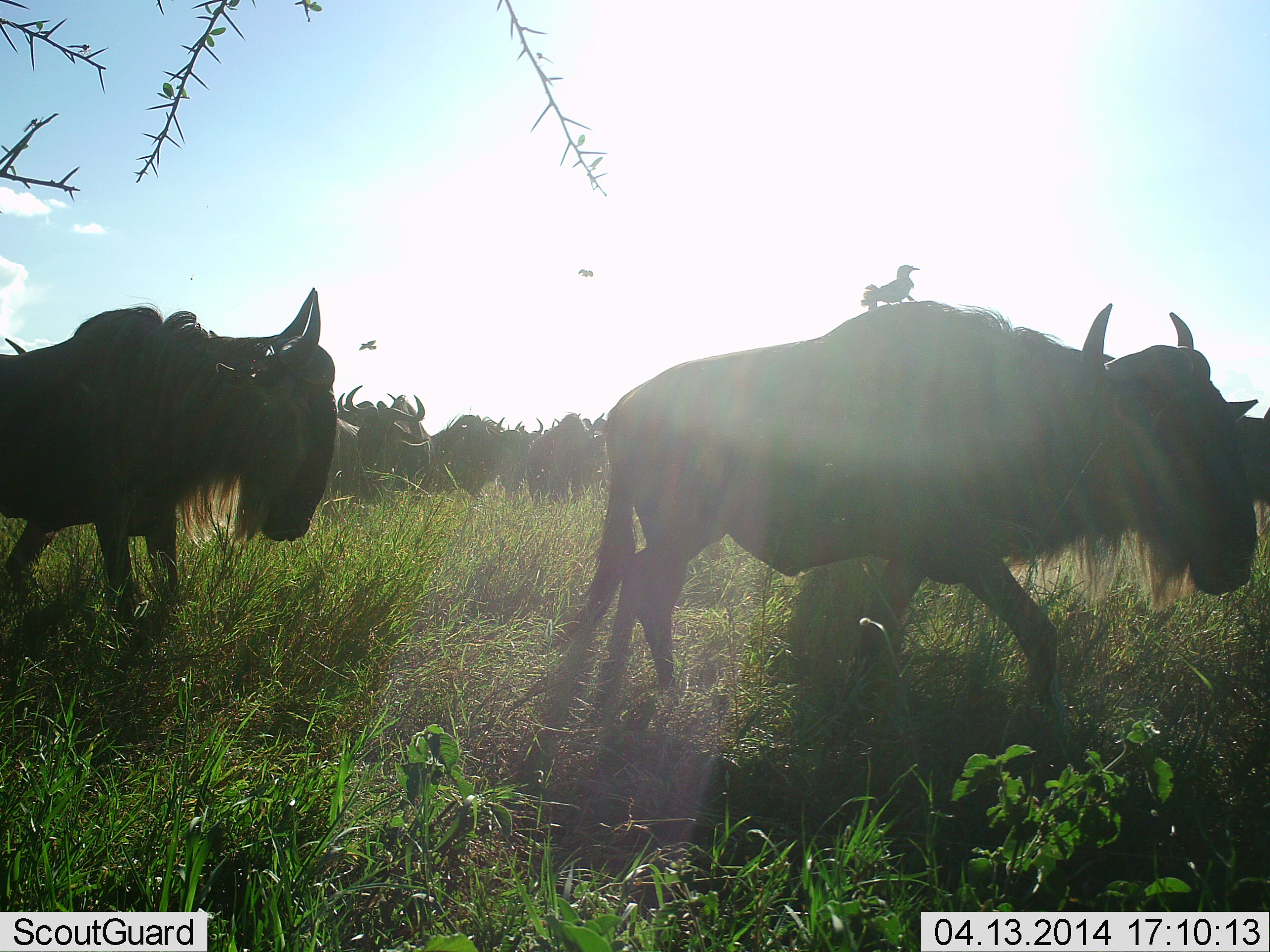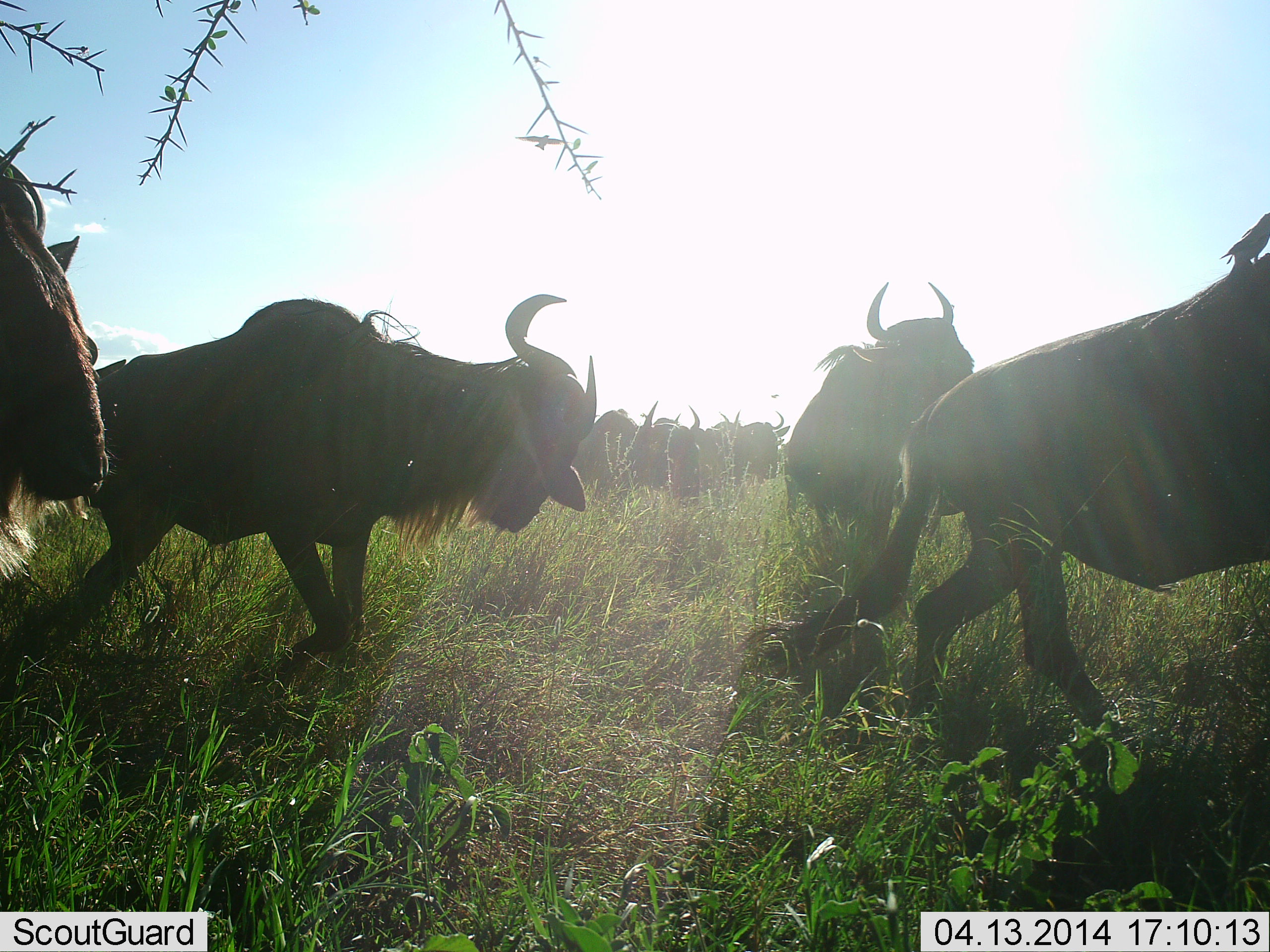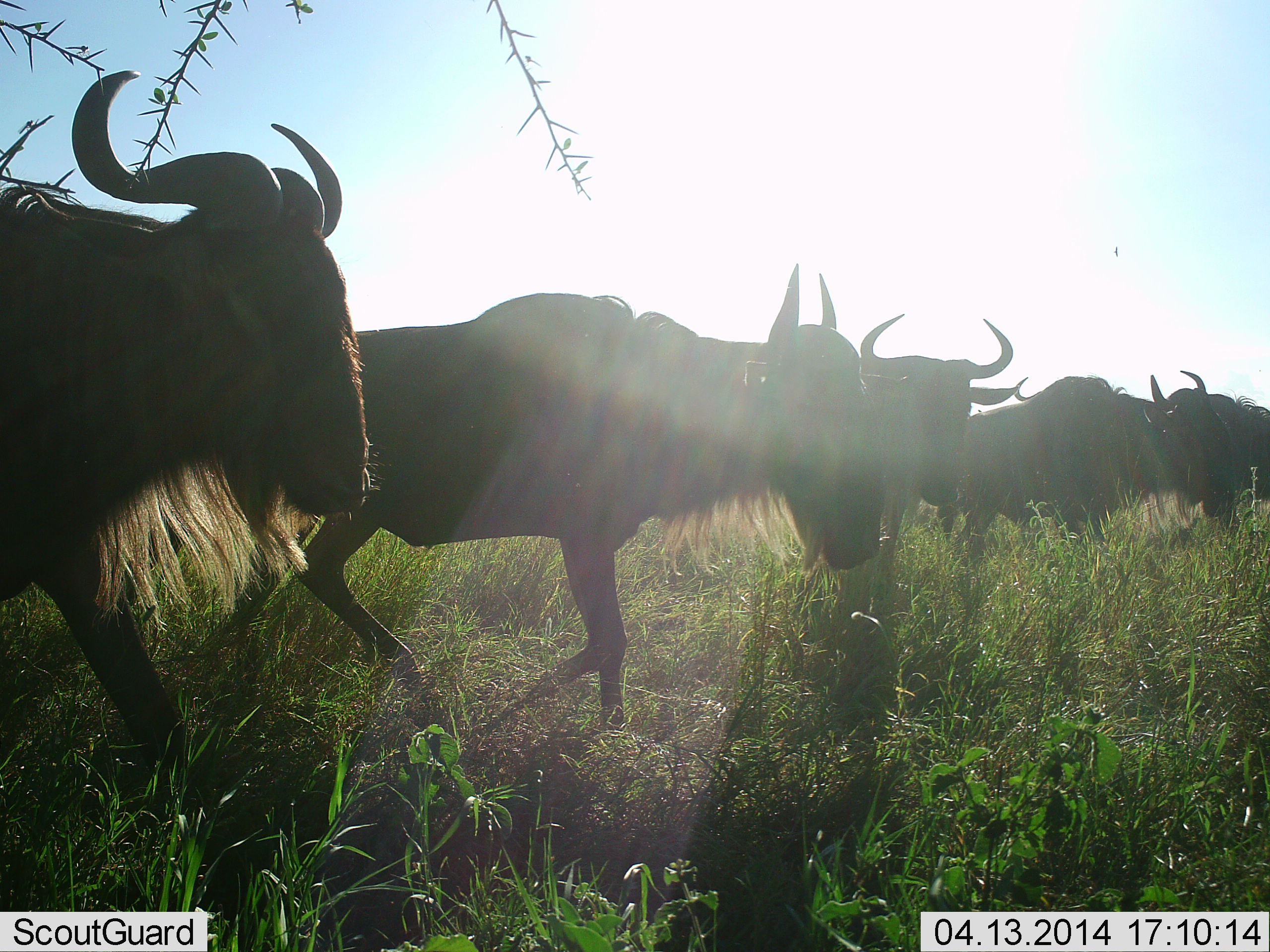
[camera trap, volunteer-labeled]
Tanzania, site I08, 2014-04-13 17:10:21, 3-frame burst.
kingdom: Animalia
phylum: Chordata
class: Mammalia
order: Artiodactyla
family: Bovidae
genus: Connochaetes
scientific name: Connochaetes taurinus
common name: blue wildebeest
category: wildebeest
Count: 11-50.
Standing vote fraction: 47%.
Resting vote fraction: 0%.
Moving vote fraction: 100%.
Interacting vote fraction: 0%.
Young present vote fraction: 0%.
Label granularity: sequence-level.